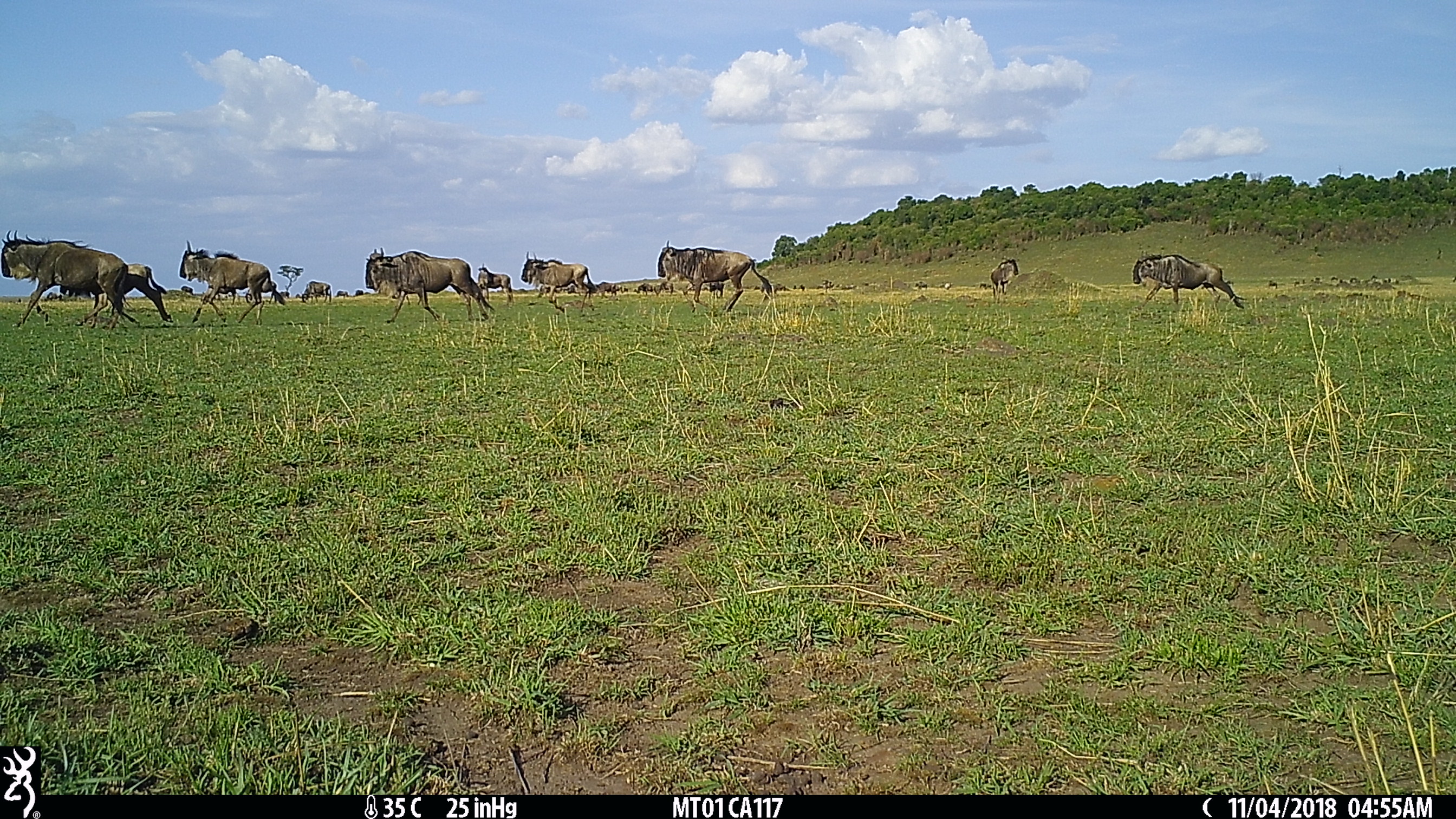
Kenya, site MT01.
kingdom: Animalia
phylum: Chordata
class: Mammalia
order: Artiodactyla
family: Bovidae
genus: Connochaetes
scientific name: Connochaetes taurinus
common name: blue wildebeest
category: wildebeest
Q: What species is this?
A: Wildebeest (blue wildebeest) (Connochaetes taurinus).